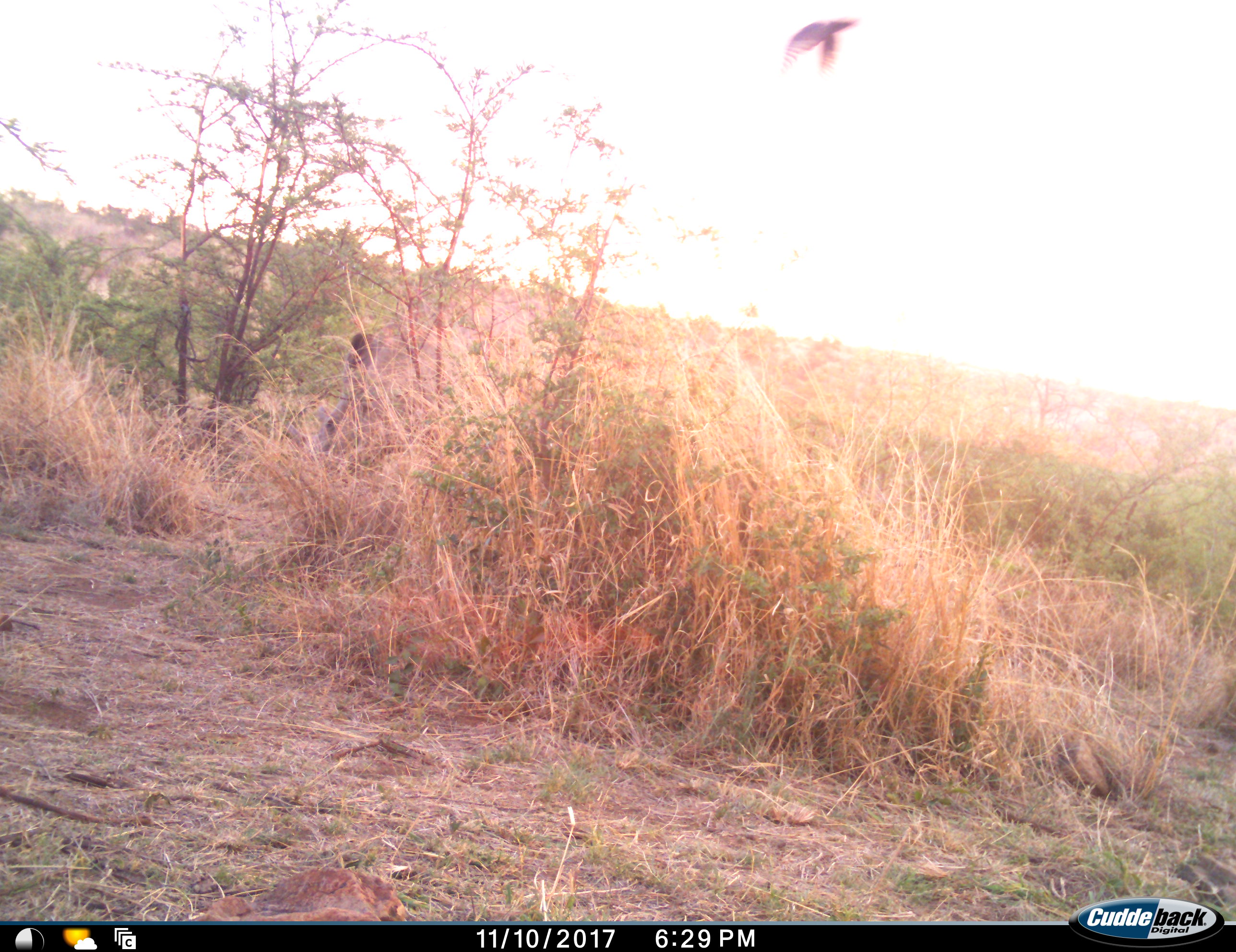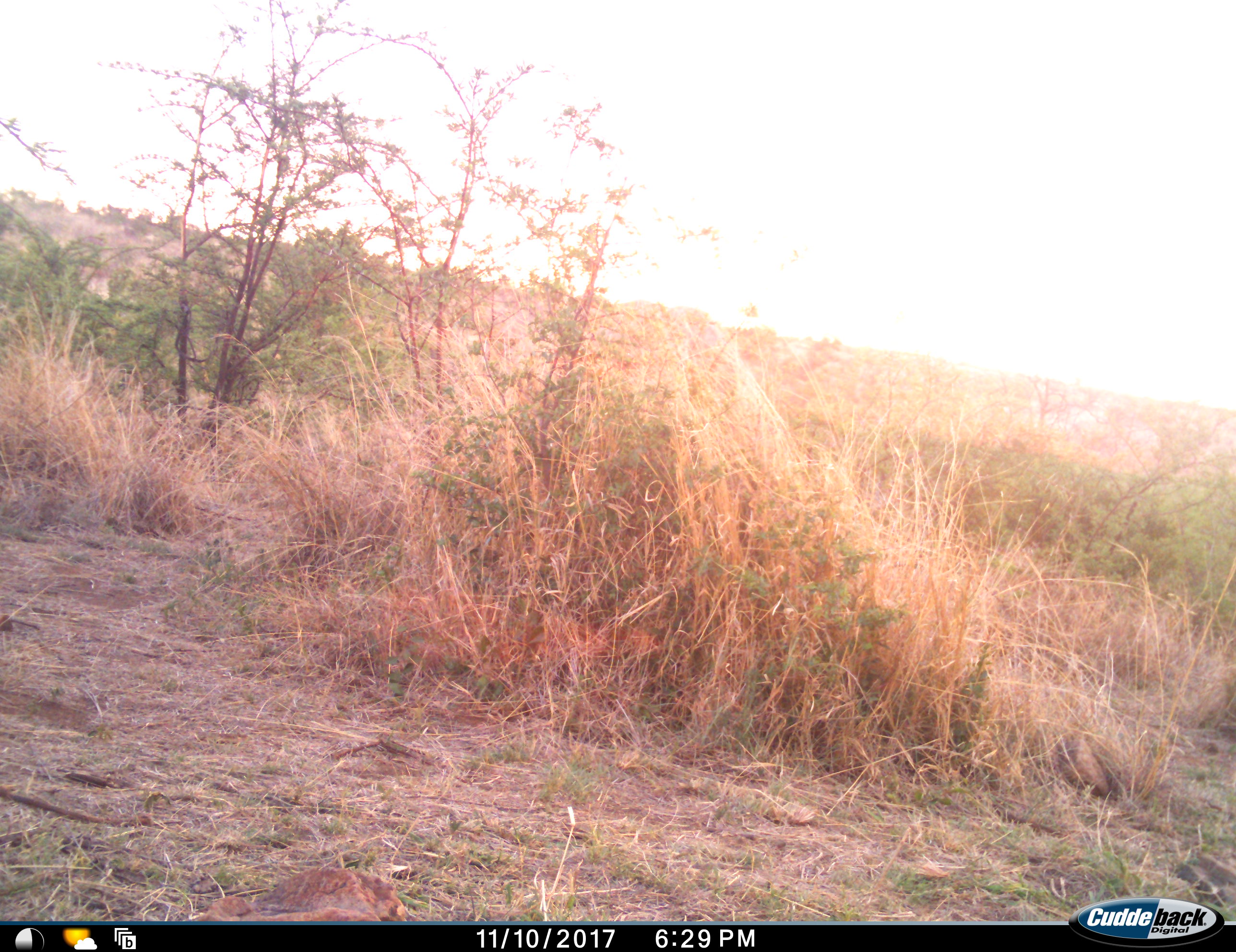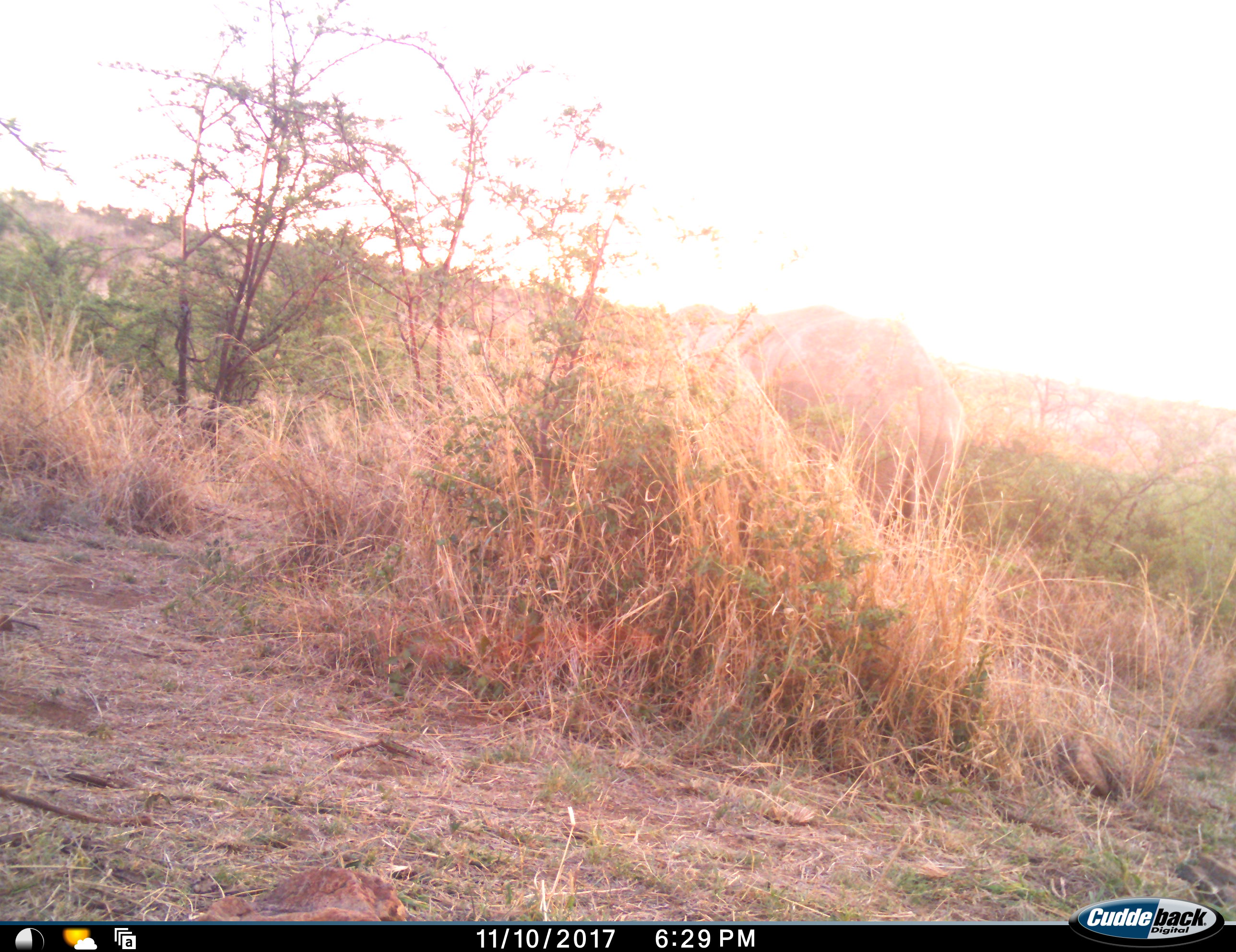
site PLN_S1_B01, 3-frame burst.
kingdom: Animalia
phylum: Chordata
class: Aves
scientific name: Aves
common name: bird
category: birdother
Birdother (bird) (Aves), count 1. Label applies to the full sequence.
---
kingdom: Animalia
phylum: Chordata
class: Mammalia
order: Perissodactyla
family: Rhinocerotidae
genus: Diceros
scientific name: Diceros bicornis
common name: black rhinoceros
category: rhinocerosblack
Rhinocerosblack (black rhinoceros) (Diceros bicornis), count 1. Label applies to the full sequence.